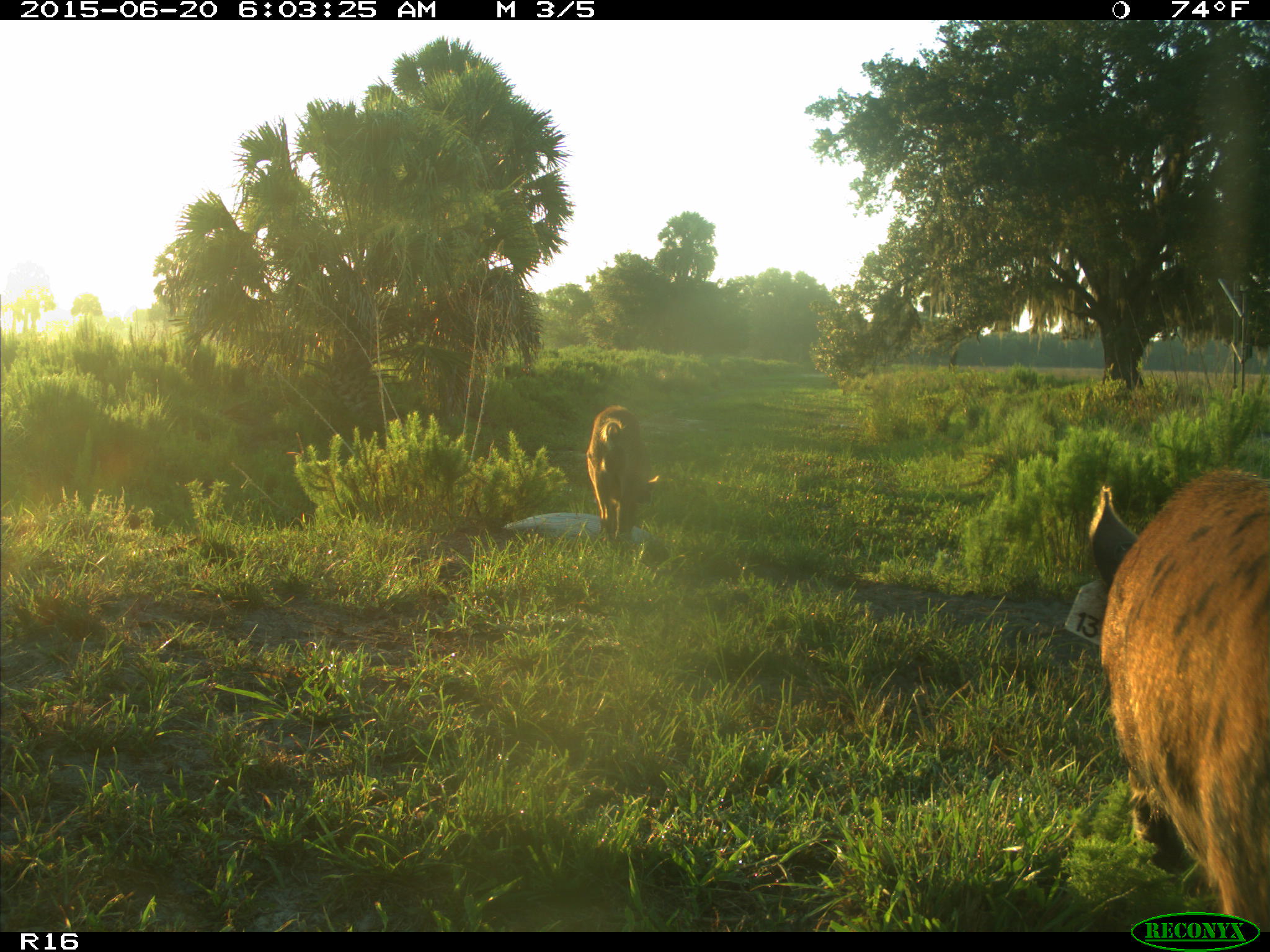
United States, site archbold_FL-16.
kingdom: Animalia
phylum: Chordata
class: Mammalia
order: Artiodactyla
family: Suidae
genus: Sus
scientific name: Sus scrofa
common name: wild boar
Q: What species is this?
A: Sus scrofa (wild boar).